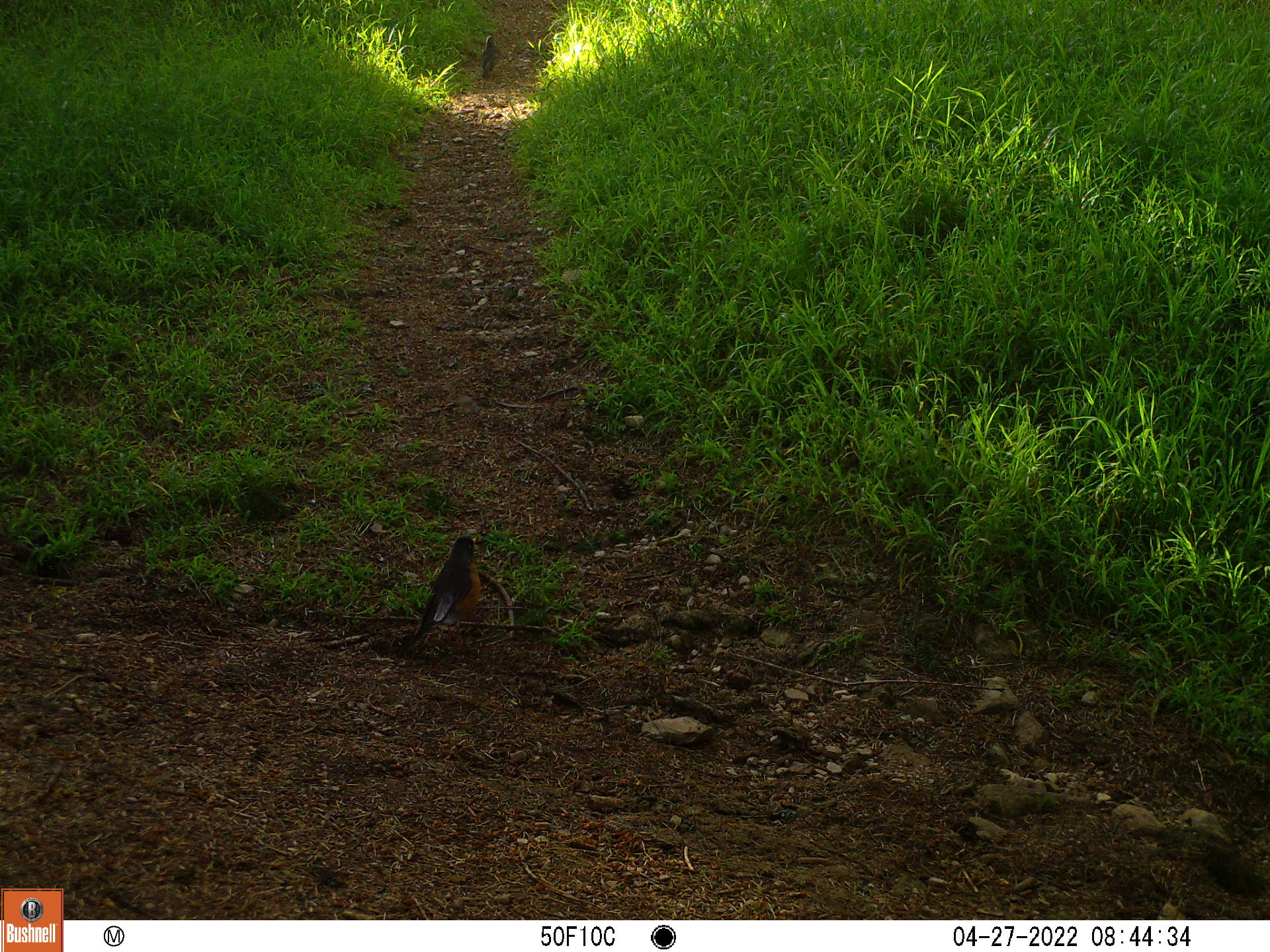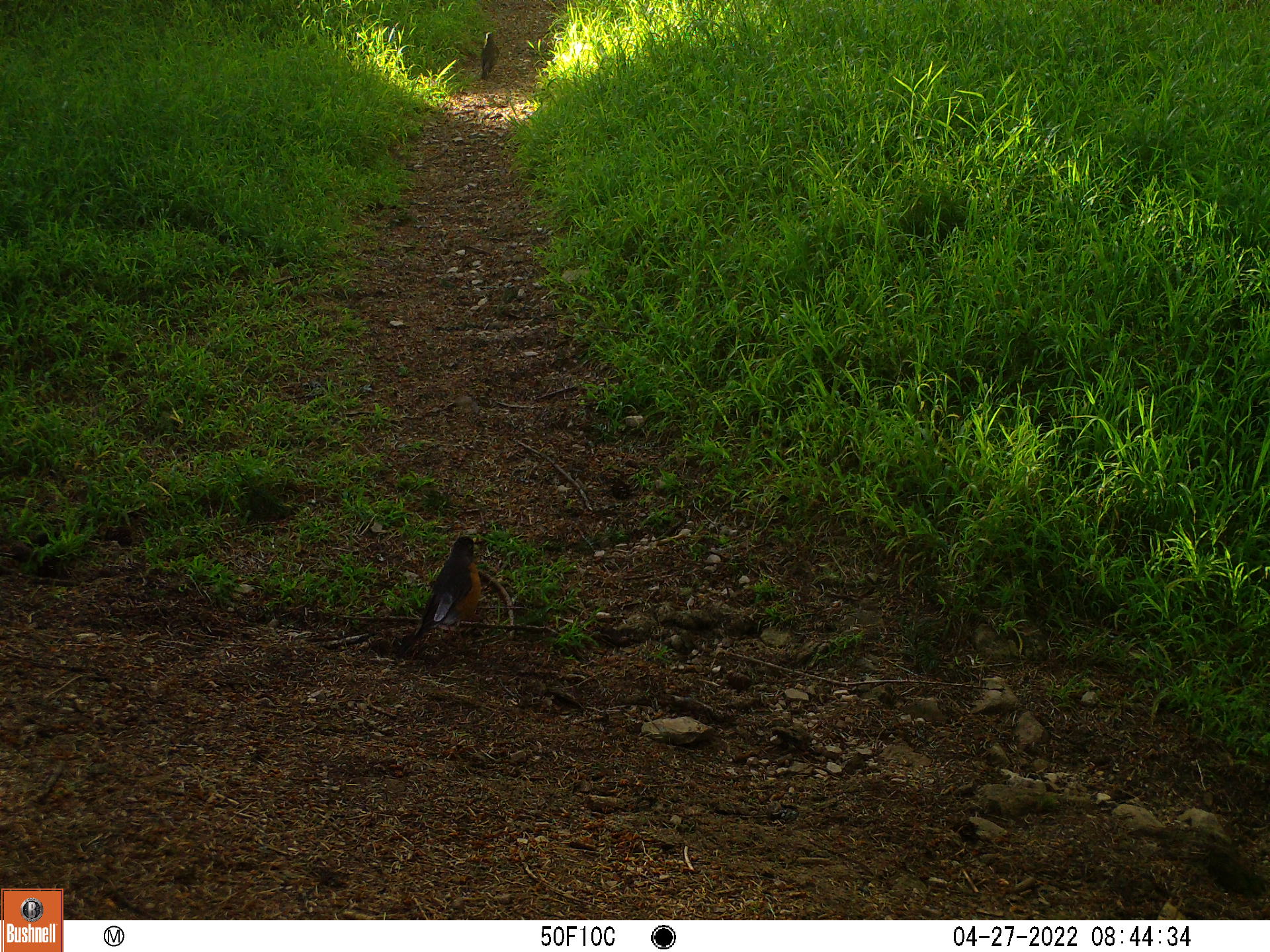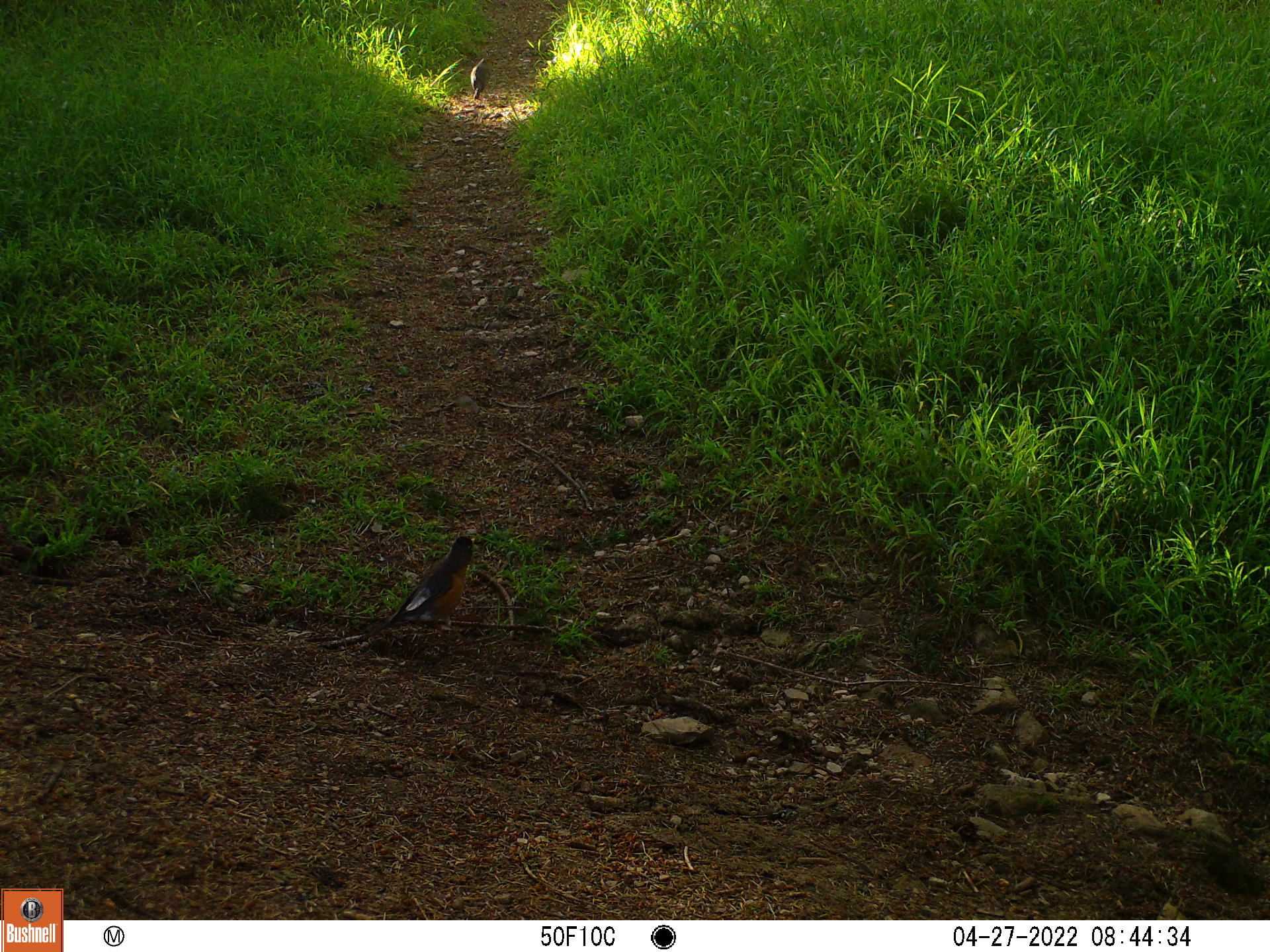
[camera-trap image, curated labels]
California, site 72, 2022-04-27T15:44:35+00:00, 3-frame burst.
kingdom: Animalia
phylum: Chordata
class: Aves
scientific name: Aves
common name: bird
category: unknown bird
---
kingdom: Animalia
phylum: Chordata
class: Aves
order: Passeriformes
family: Turdidae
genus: Turdus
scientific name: Turdus migratorius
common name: american robin